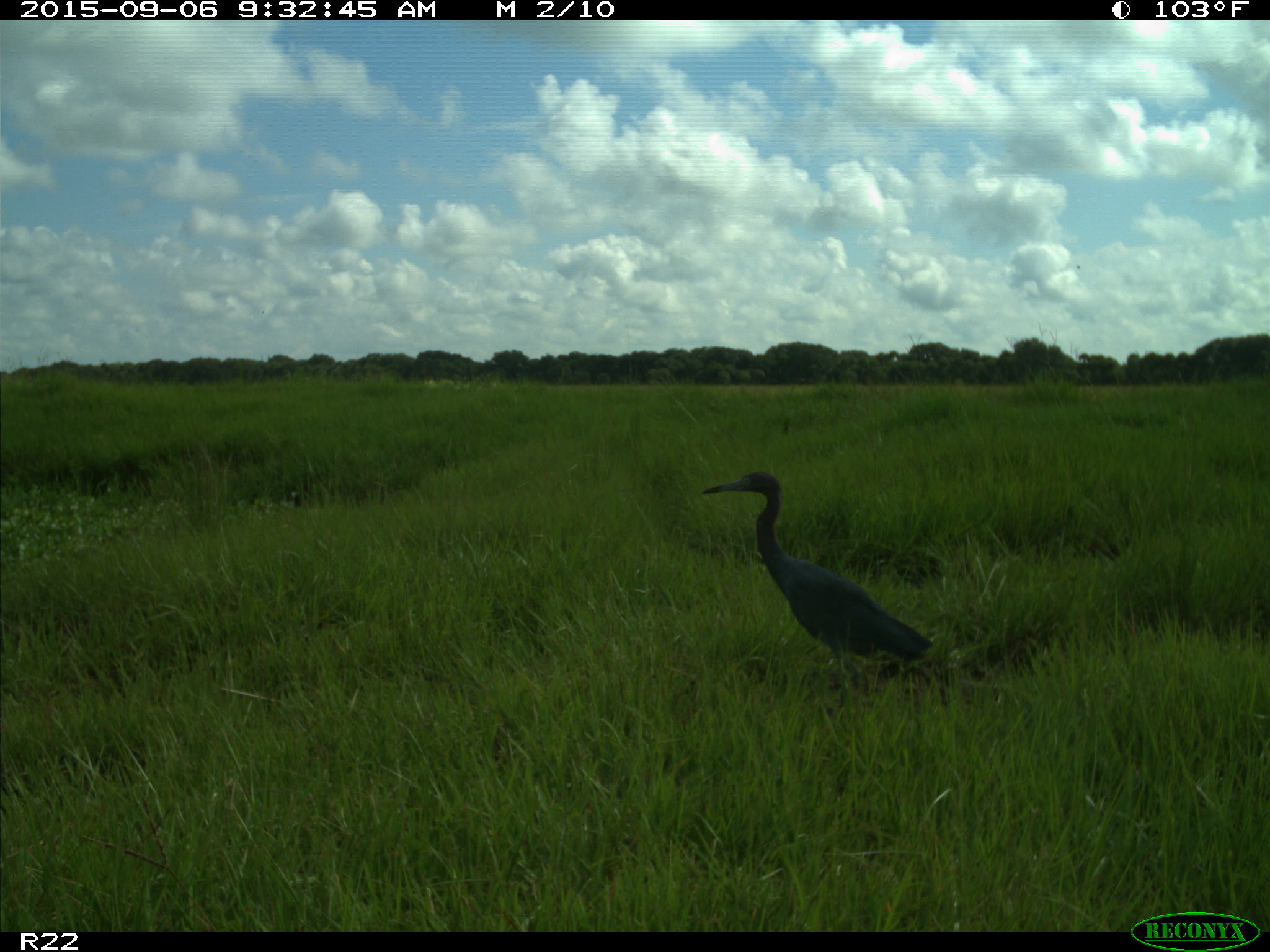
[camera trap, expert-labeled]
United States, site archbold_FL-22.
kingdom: Animalia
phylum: Chordata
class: Aves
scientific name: Aves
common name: birds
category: unidentified bird